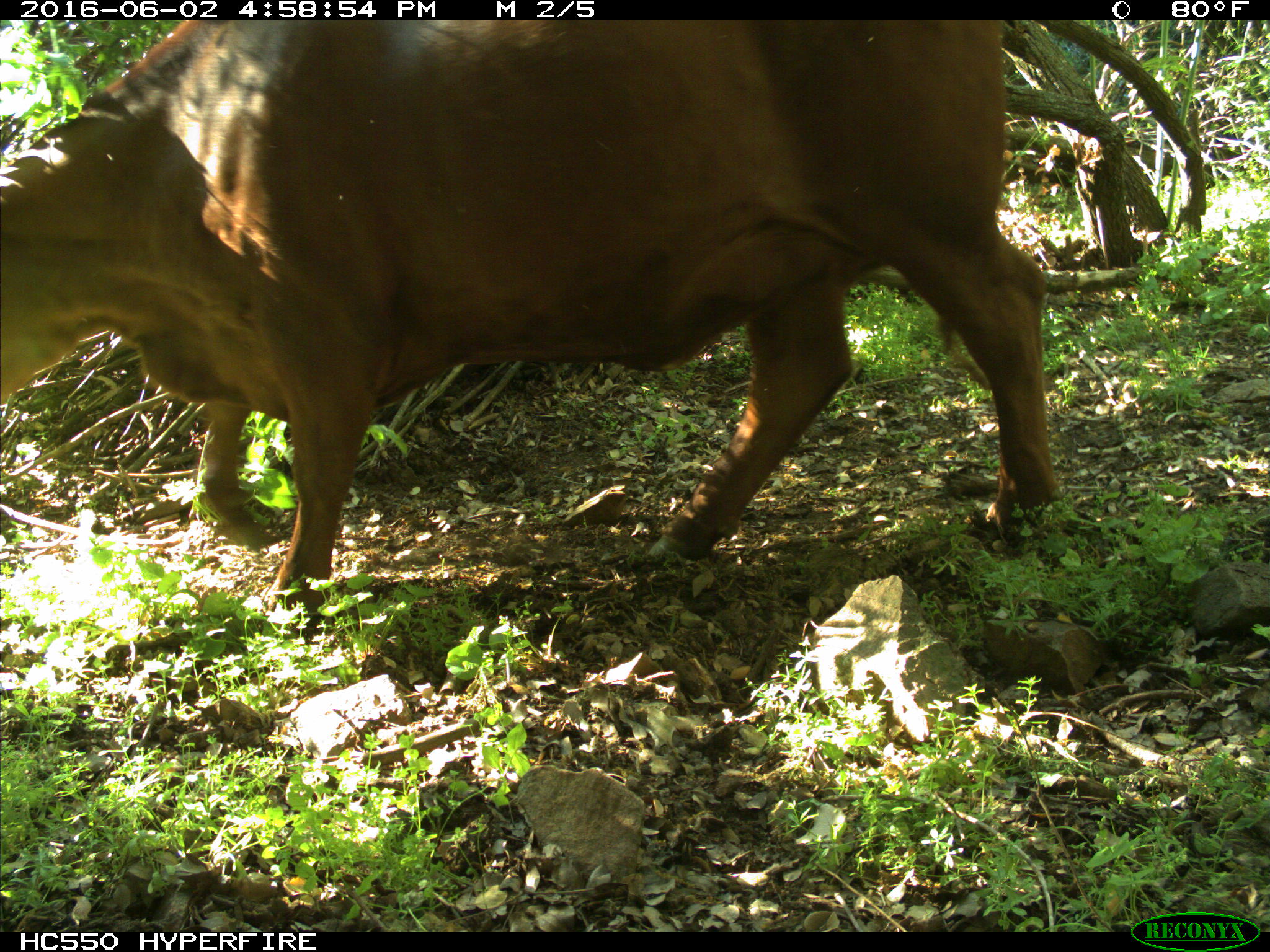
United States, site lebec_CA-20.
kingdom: Animalia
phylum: Chordata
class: Mammalia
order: Artiodactyla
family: Bovidae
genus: Bos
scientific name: Bos taurus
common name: domestic cow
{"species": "Bos taurus (domestic cow)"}